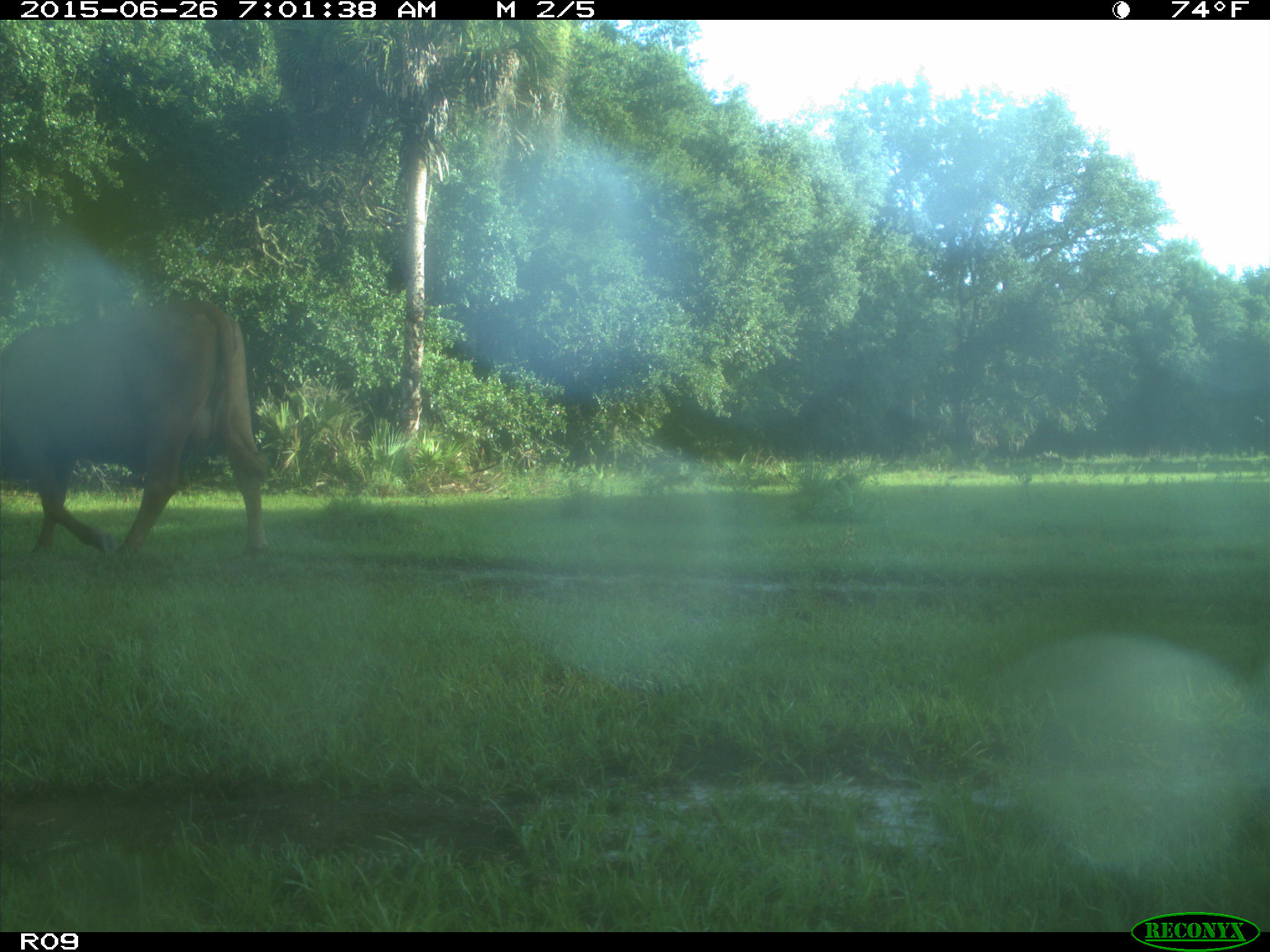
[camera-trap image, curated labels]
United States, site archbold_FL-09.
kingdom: Animalia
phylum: Chordata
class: Mammalia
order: Artiodactyla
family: Bovidae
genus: Bos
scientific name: Bos taurus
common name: domestic cow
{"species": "Bos taurus (domestic cow)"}